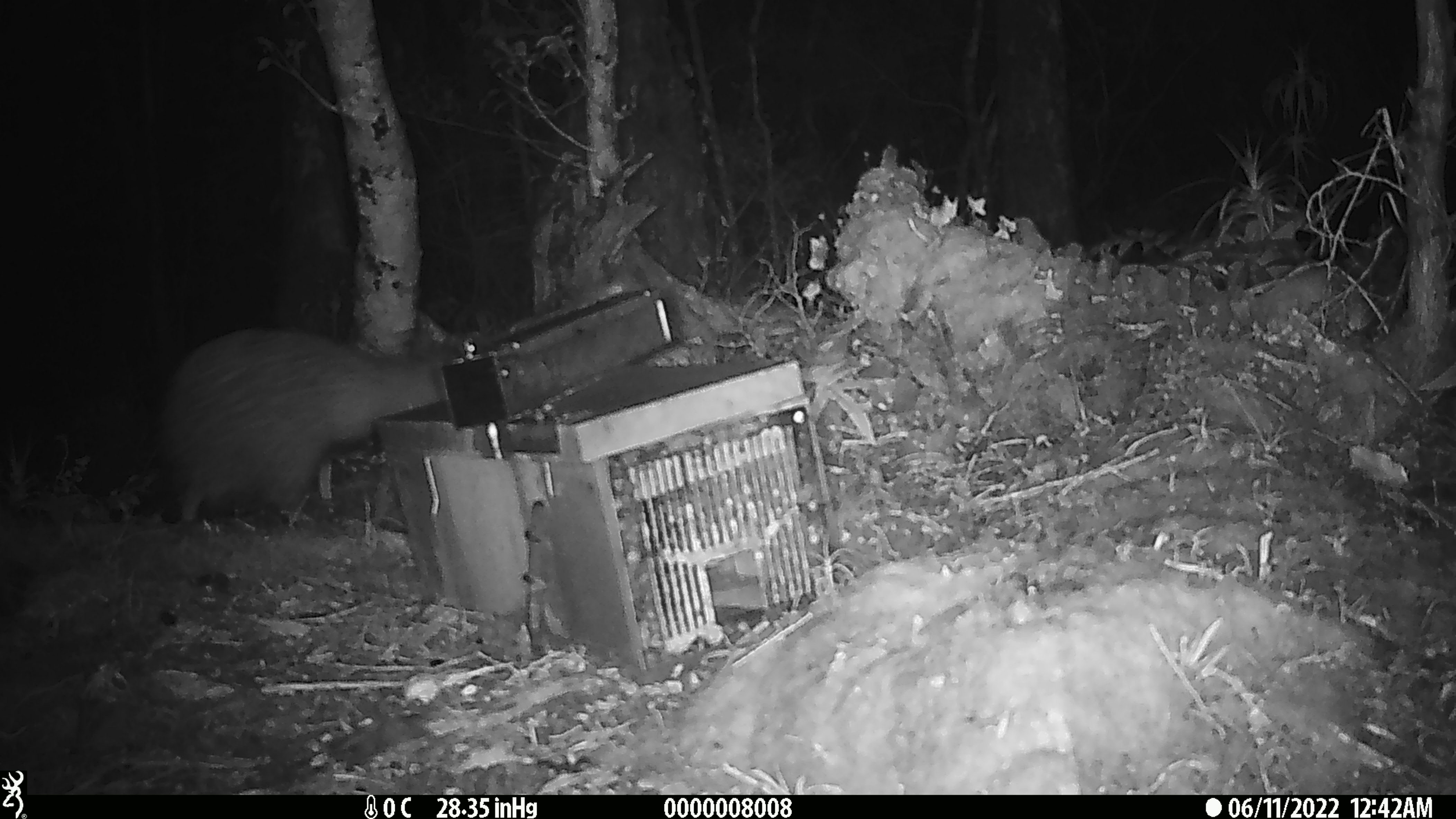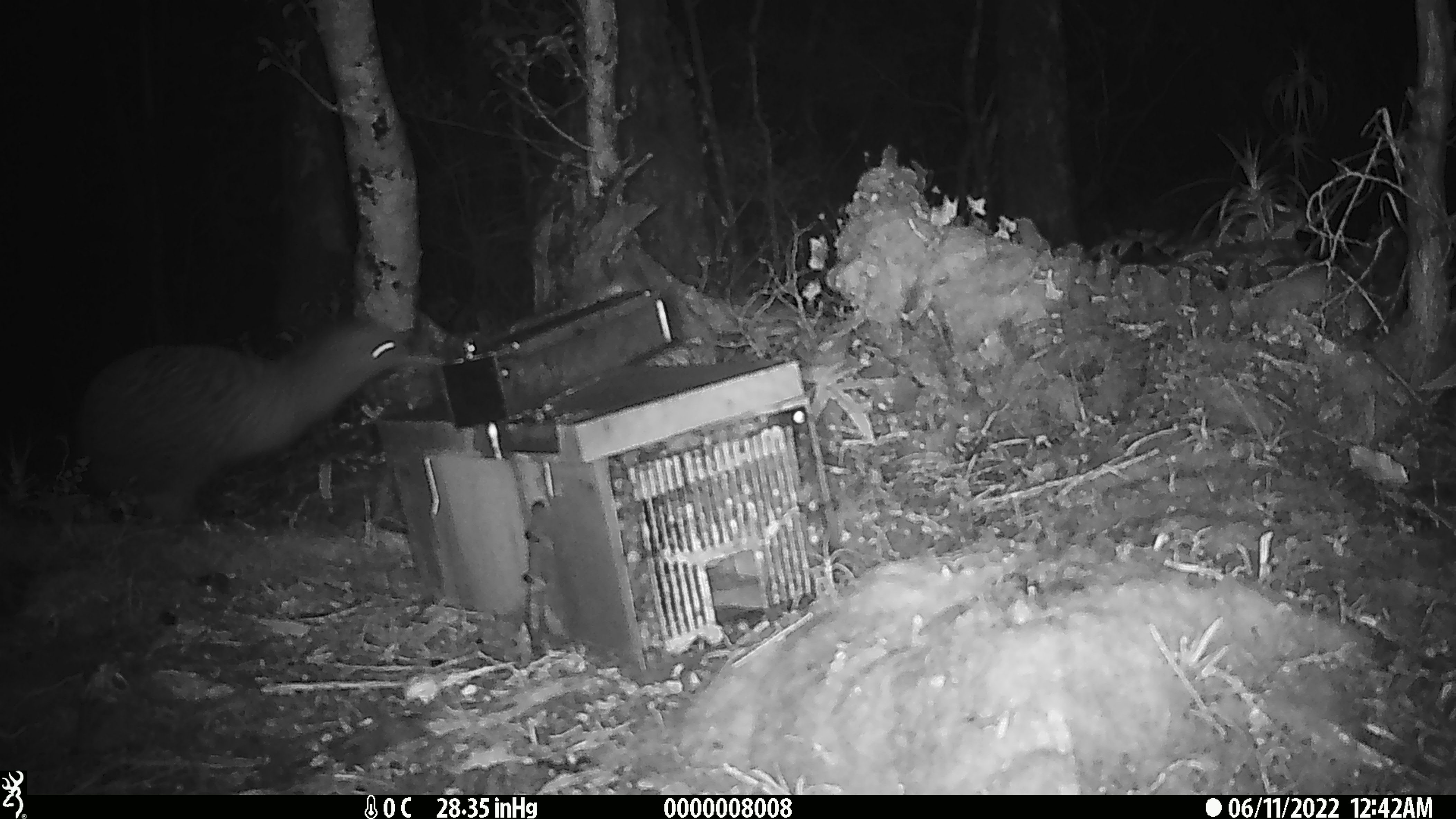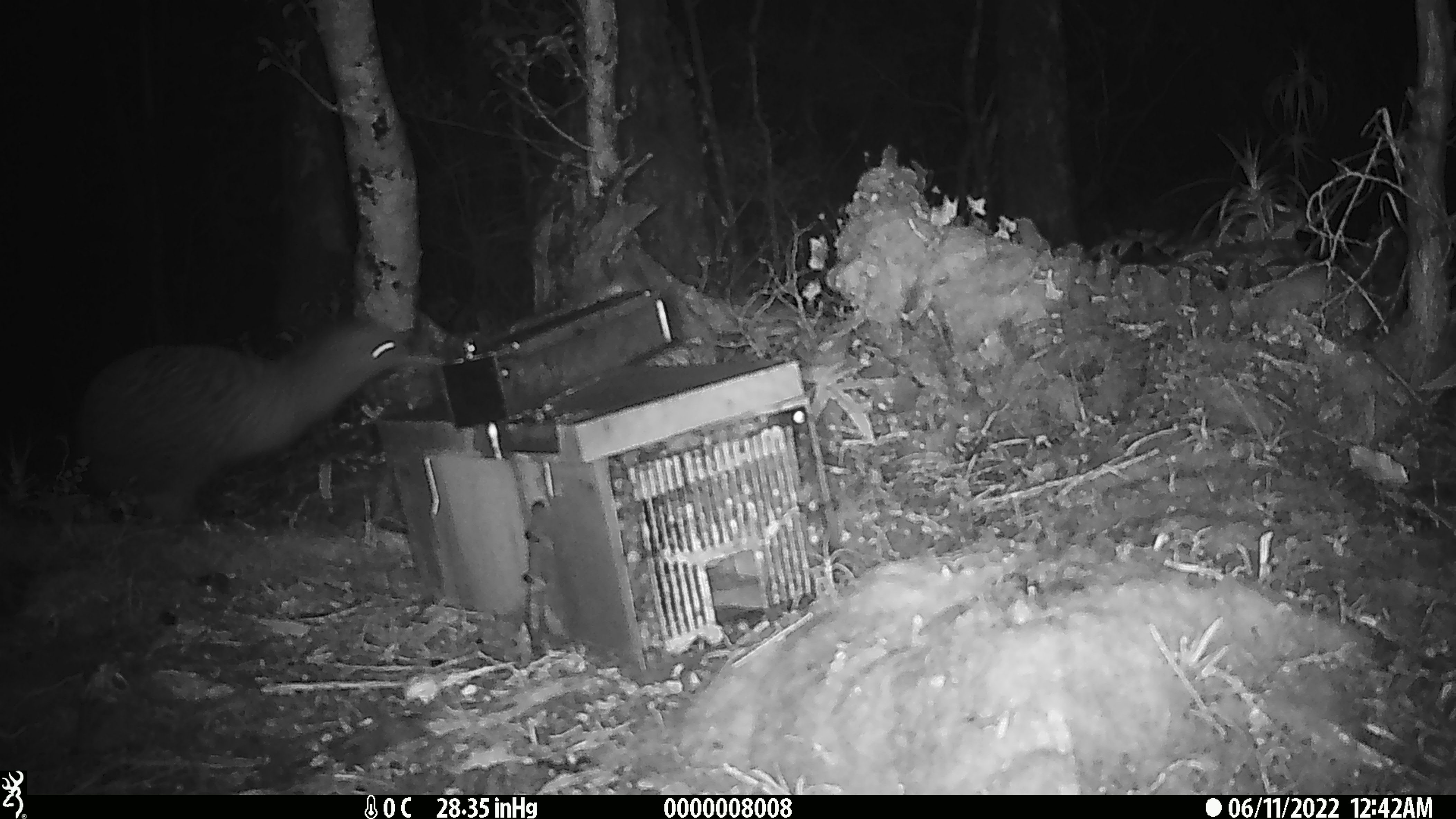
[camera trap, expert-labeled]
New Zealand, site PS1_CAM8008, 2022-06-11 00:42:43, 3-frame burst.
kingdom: Animalia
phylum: Chordata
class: Aves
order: Apterygiformes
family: Apterygidae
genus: Apteryx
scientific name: Apteryx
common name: kiwi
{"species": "kiwi (Apteryx)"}